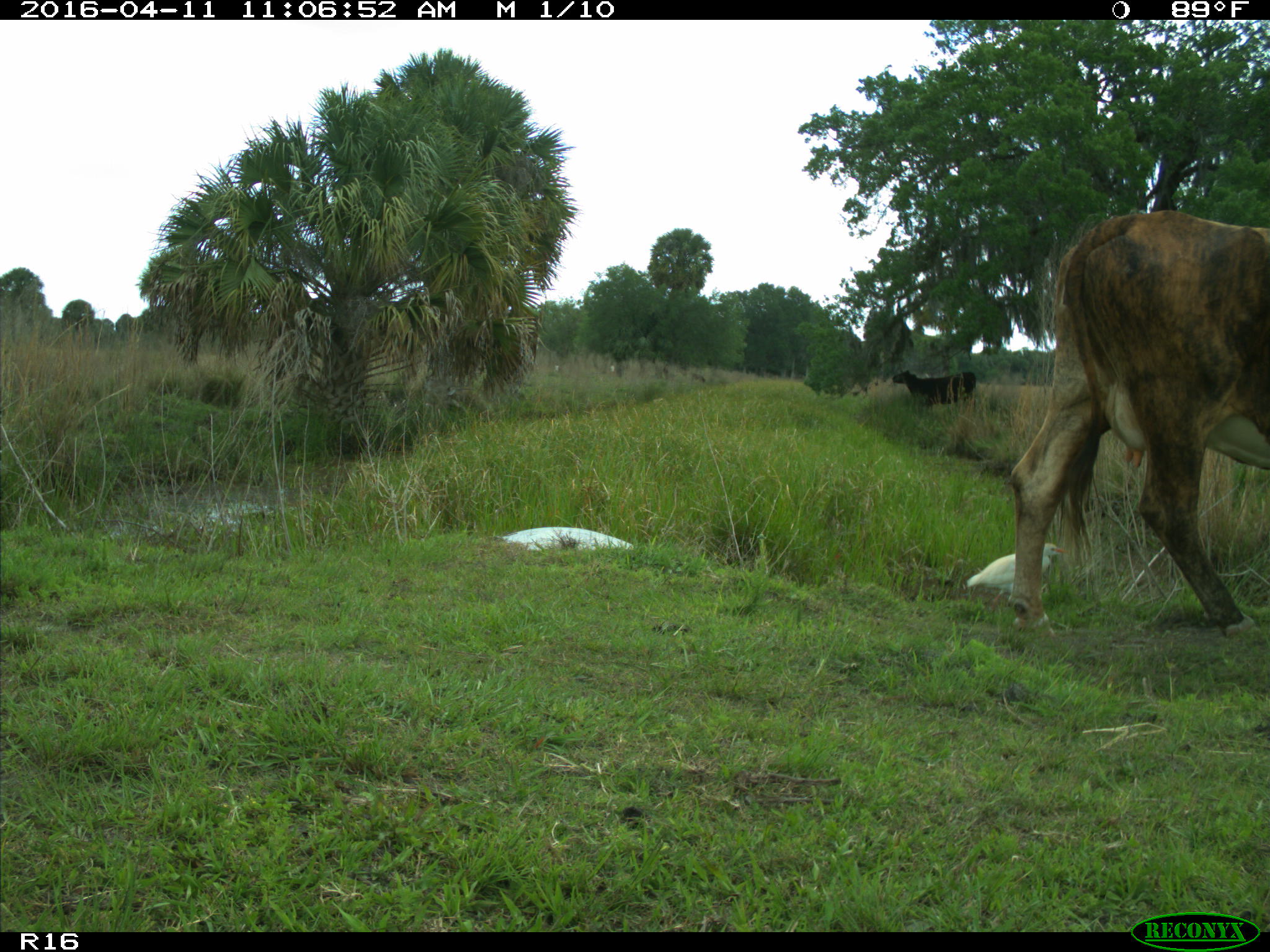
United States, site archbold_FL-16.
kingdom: Animalia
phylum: Chordata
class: Mammalia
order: Artiodactyla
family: Bovidae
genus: Bos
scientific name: Bos taurus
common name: domestic cow